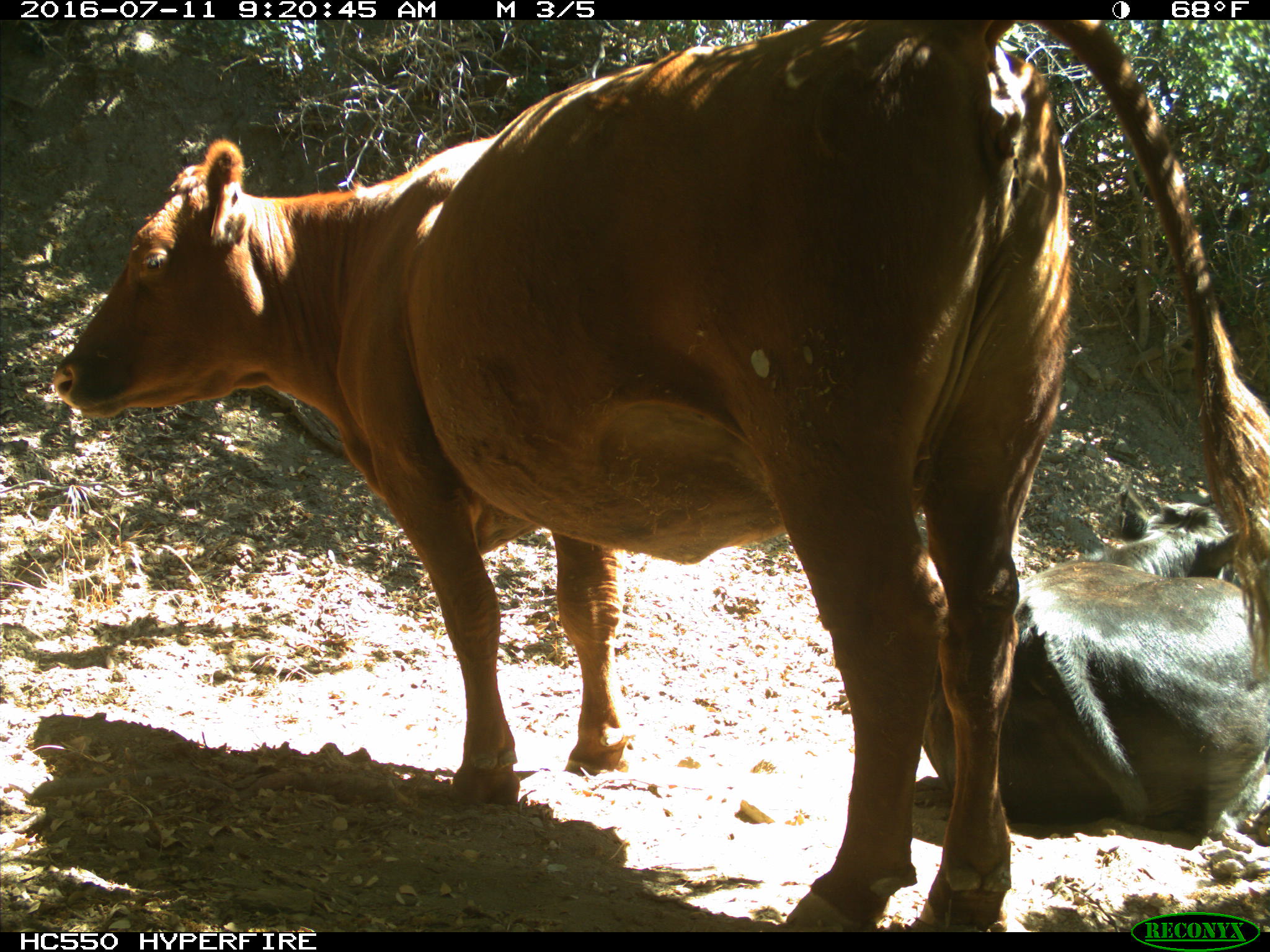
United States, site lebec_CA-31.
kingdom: Animalia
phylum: Chordata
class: Mammalia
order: Artiodactyla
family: Bovidae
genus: Bos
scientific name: Bos taurus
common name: domestic cow